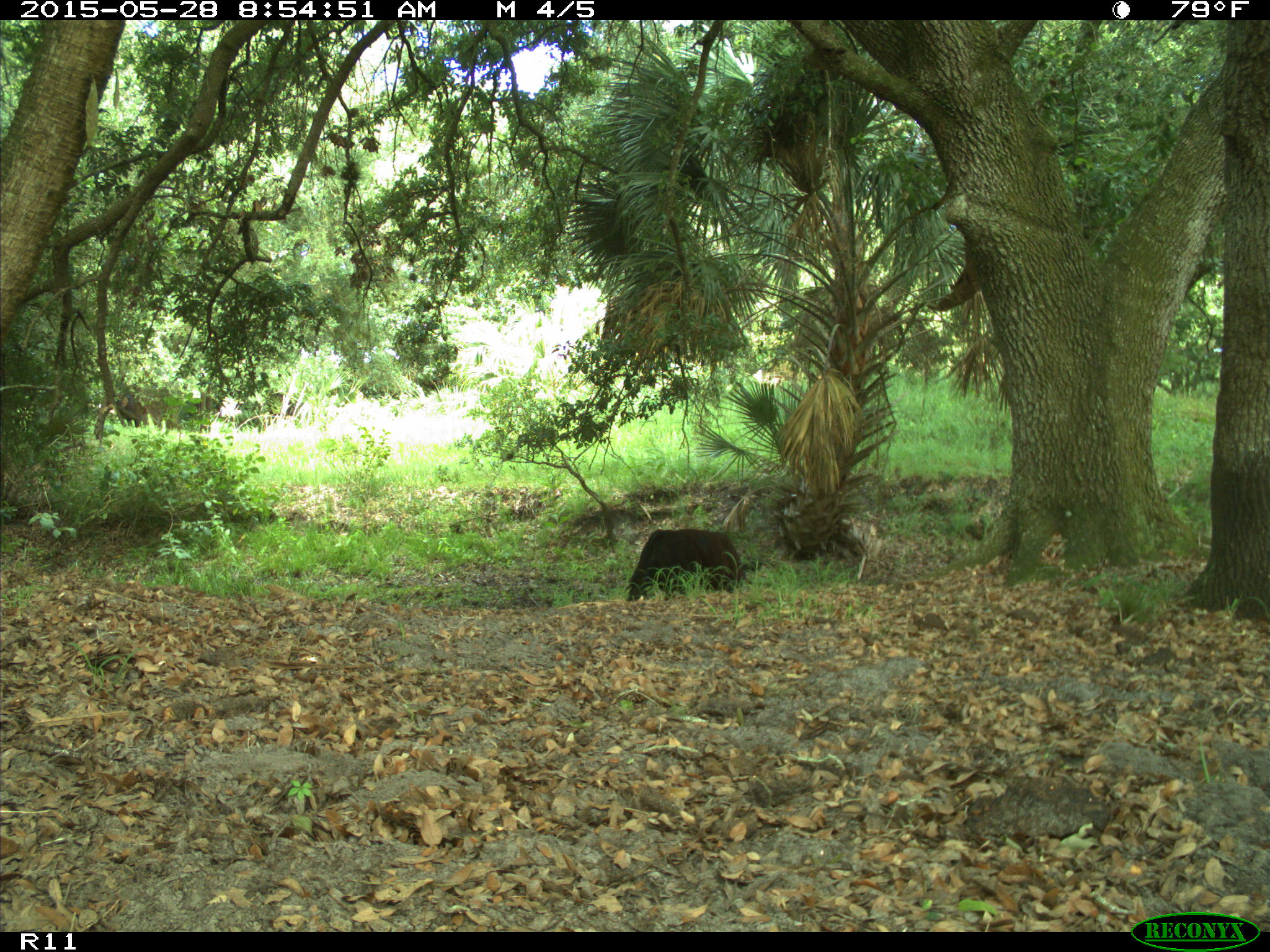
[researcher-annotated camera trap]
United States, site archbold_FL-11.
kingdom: Animalia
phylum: Chordata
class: Mammalia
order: Artiodactyla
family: Bovidae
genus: Bos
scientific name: Bos taurus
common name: domestic cow